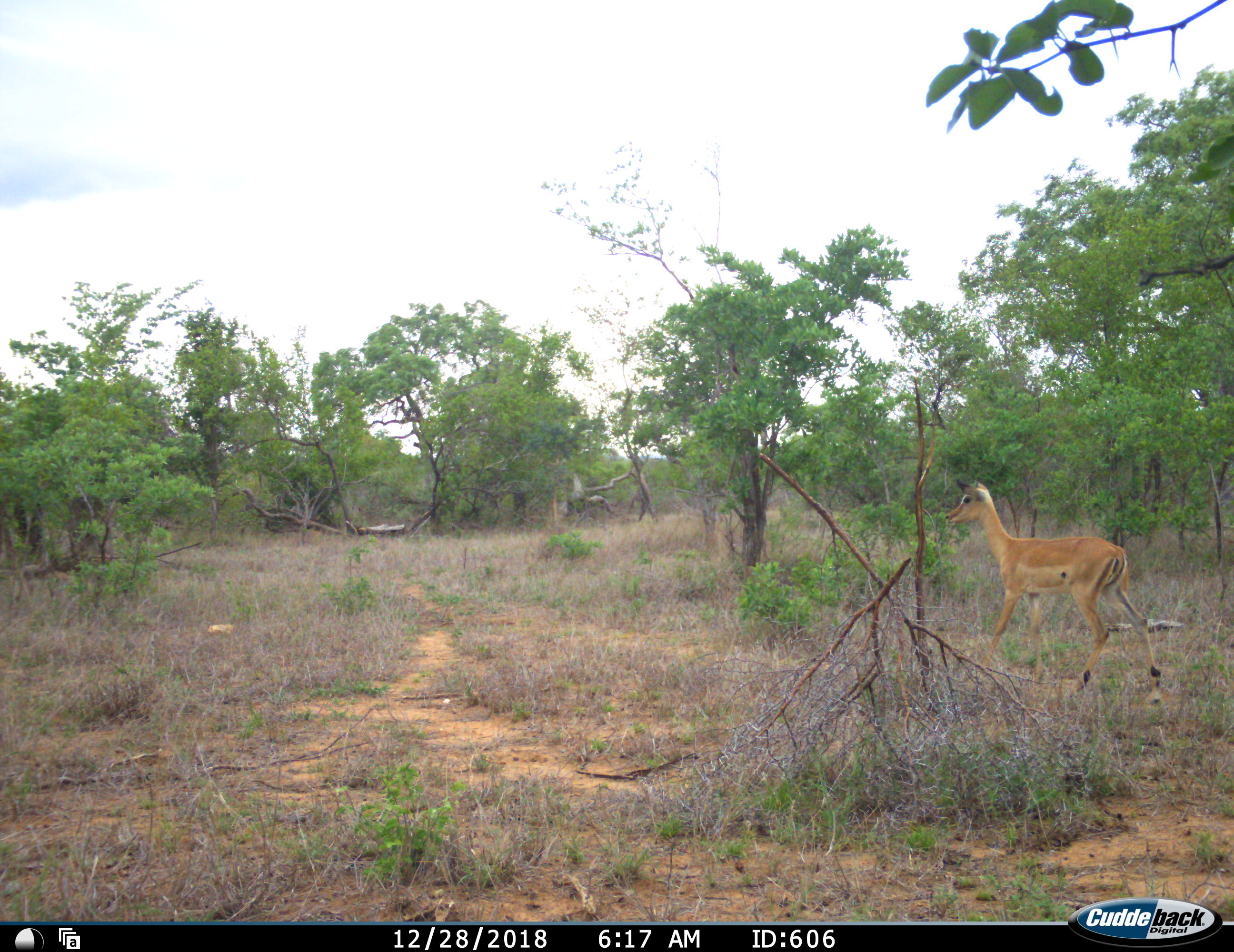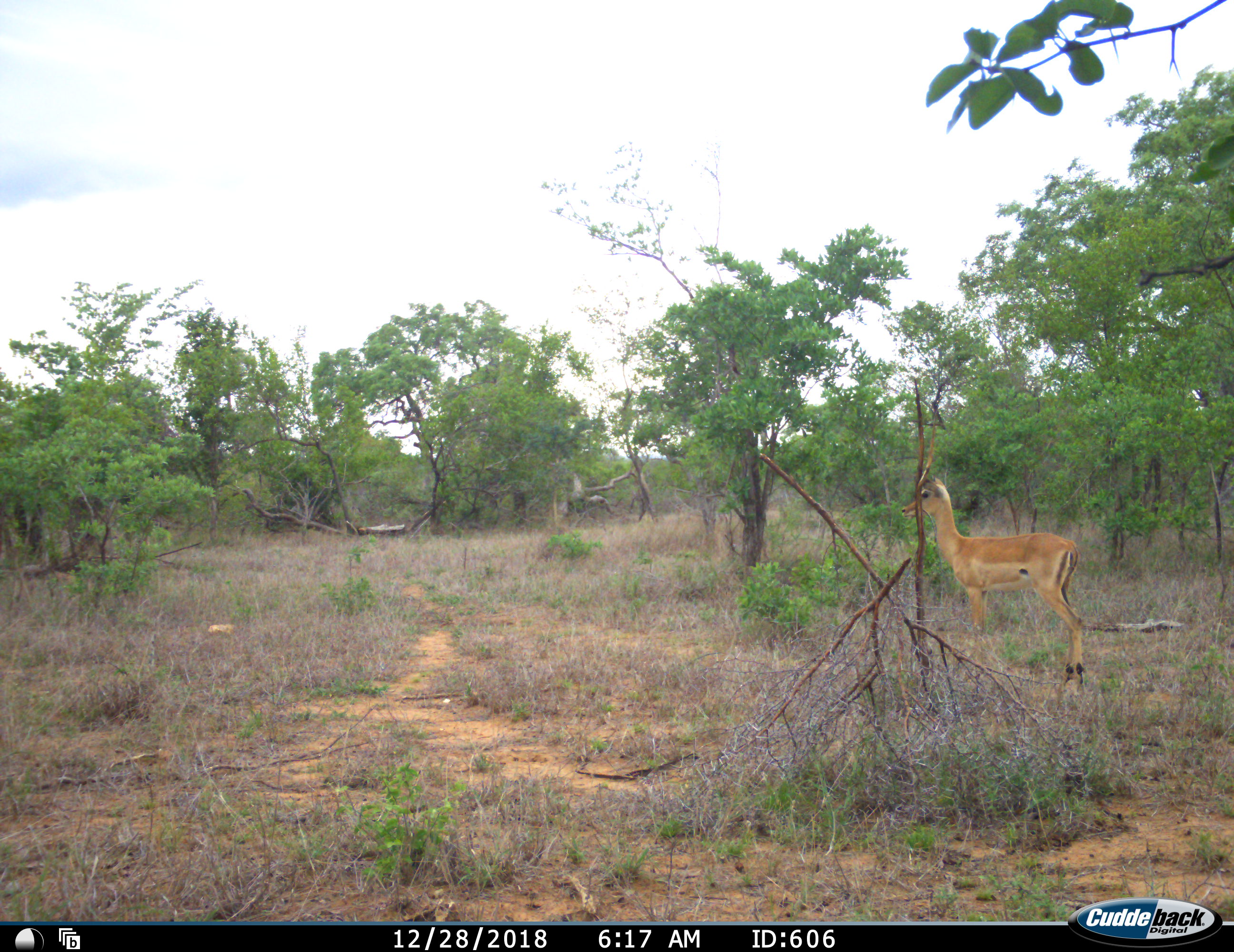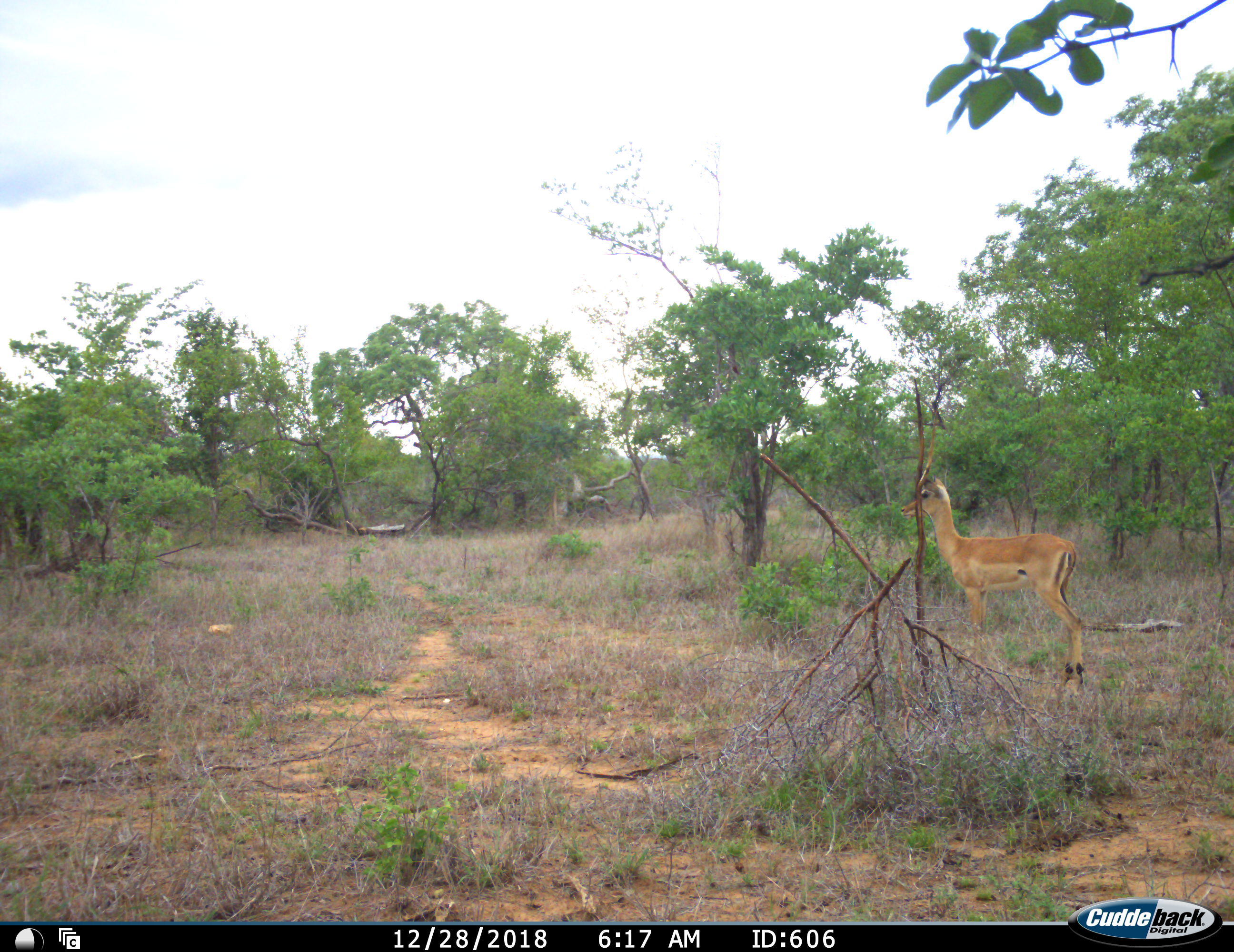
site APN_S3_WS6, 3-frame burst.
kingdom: Animalia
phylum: Chordata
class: Mammalia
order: Artiodactyla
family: Bovidae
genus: Aepyceros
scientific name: Aepyceros melampus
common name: impala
Impala (Aepyceros melampus), count 1. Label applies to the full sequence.